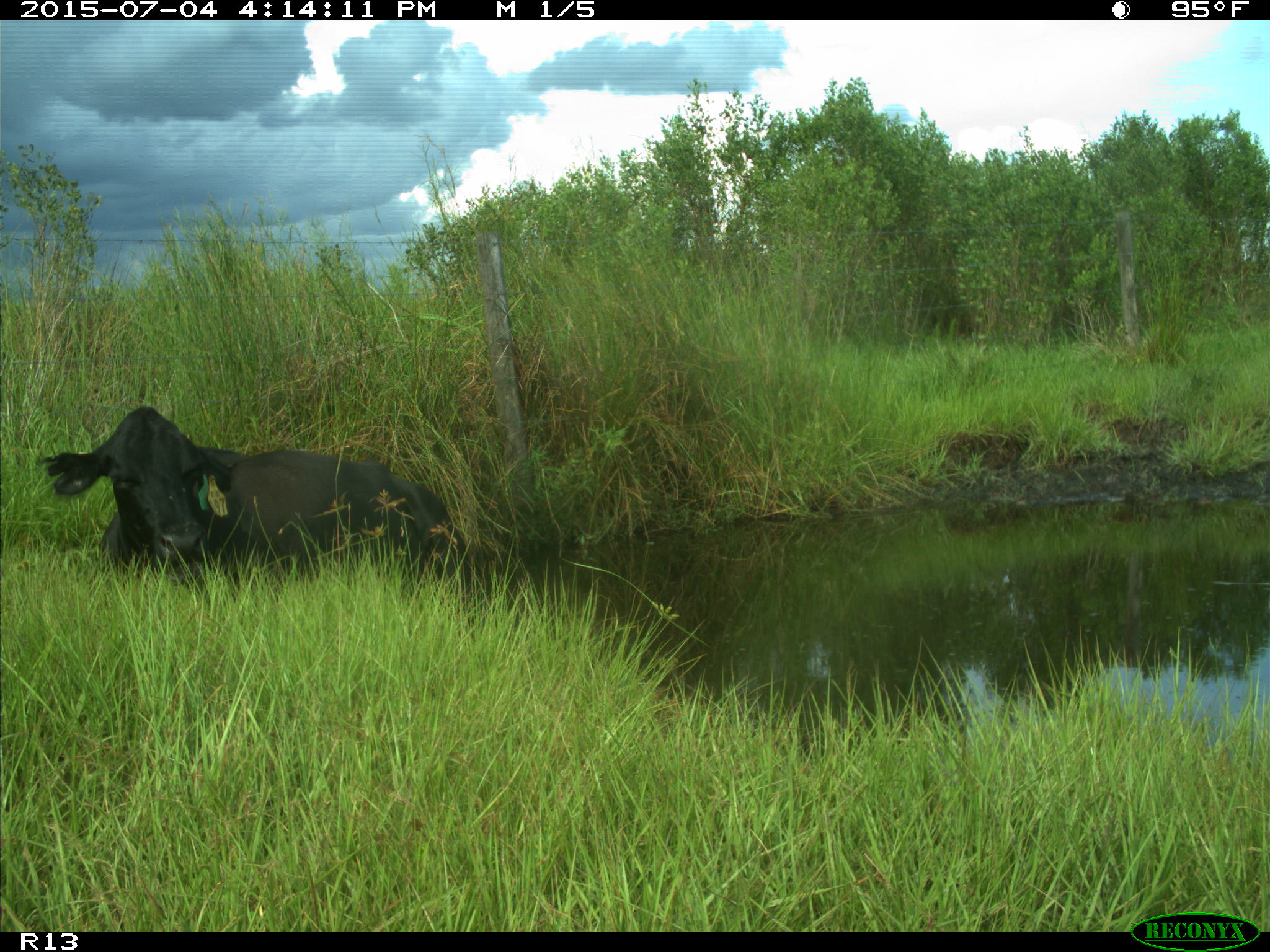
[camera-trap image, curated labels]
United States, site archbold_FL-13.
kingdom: Animalia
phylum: Chordata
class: Mammalia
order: Artiodactyla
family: Bovidae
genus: Bos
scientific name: Bos taurus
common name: domestic cow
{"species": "Bos taurus (domestic cow)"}